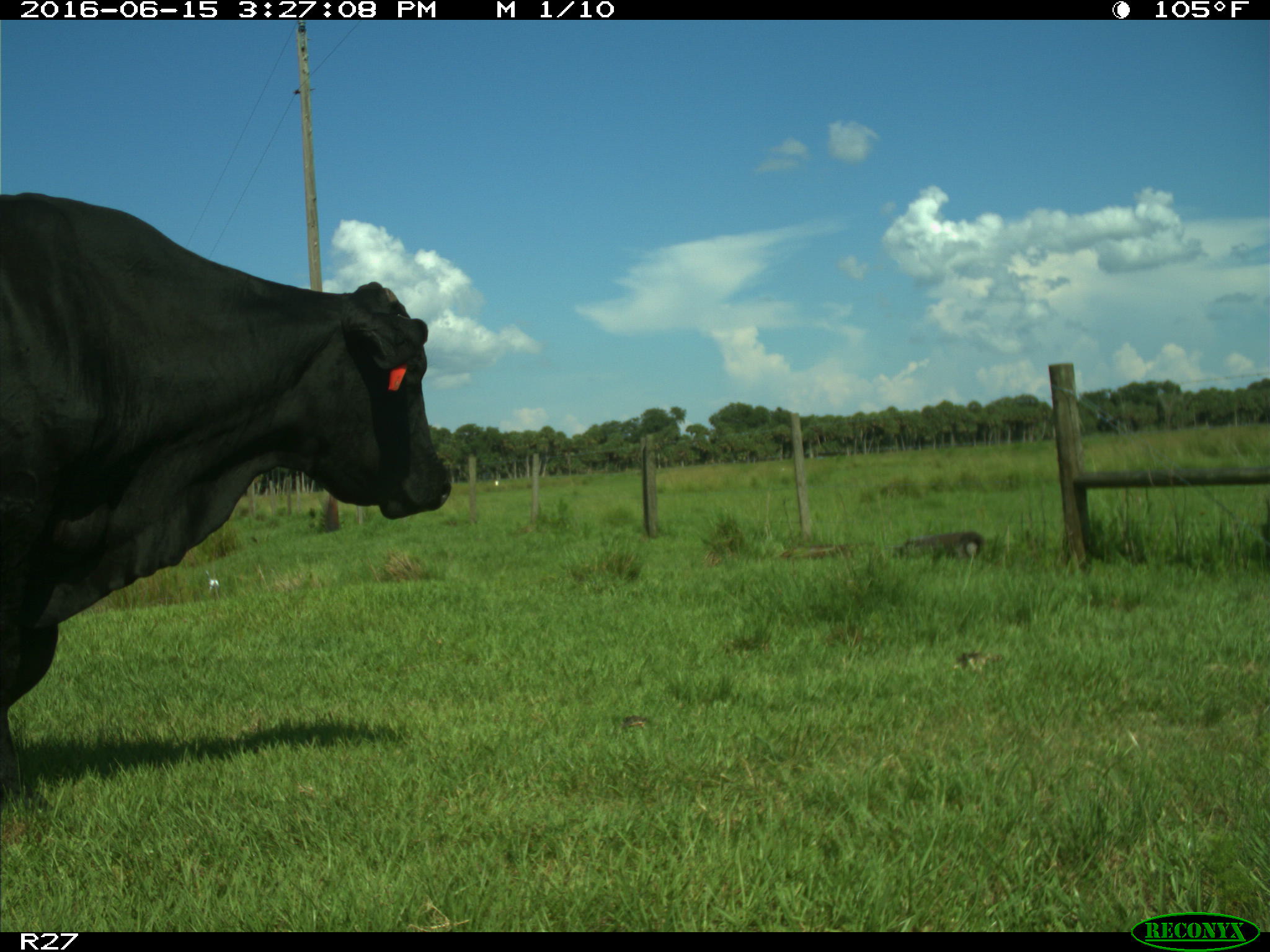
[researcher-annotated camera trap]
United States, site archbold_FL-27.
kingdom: Animalia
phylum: Chordata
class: Mammalia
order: Artiodactyla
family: Bovidae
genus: Bos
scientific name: Bos taurus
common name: domestic cow